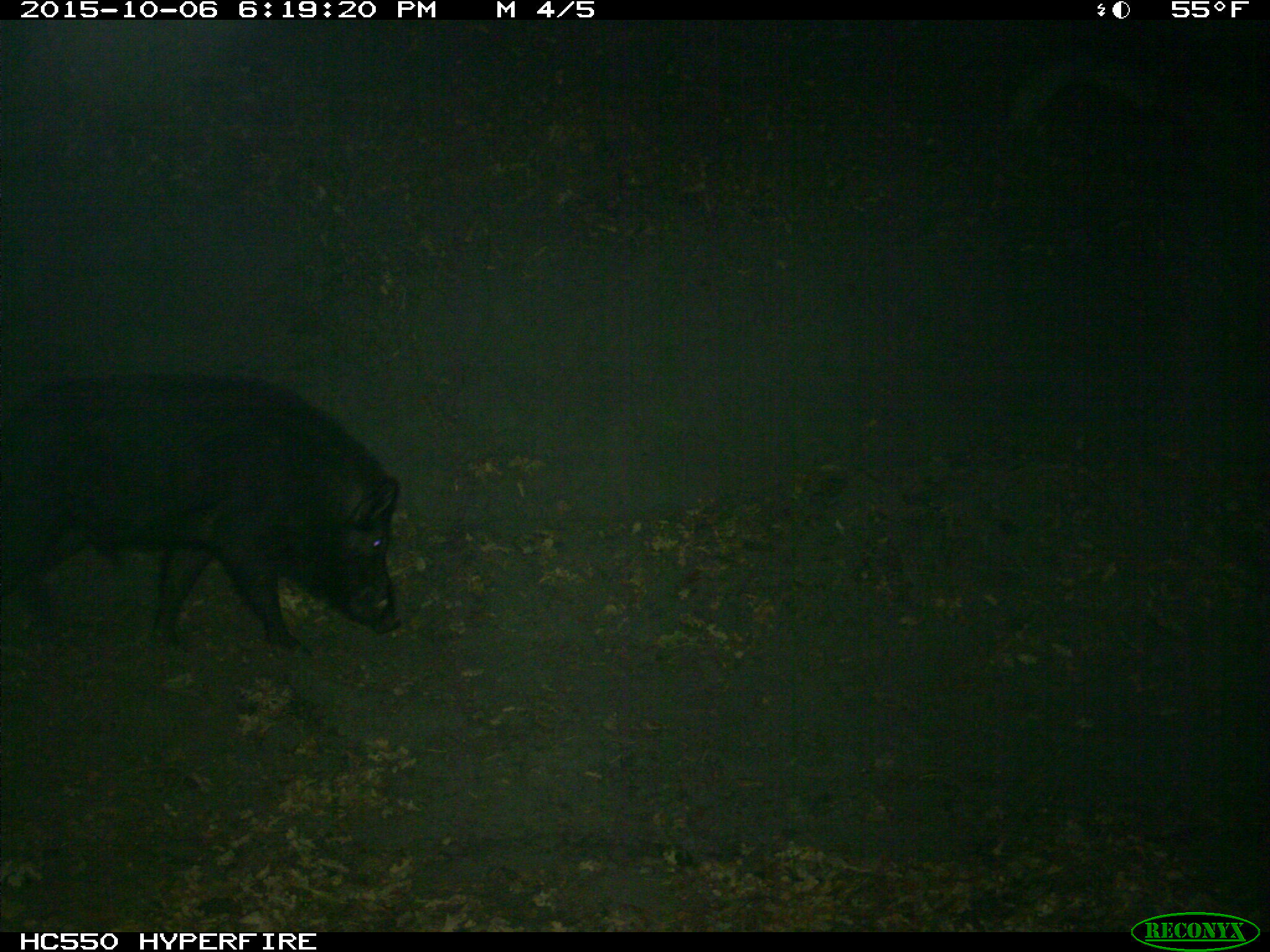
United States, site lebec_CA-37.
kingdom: Animalia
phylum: Chordata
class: Mammalia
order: Artiodactyla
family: Suidae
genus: Sus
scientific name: Sus scrofa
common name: wild boar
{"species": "Sus scrofa (wild boar)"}